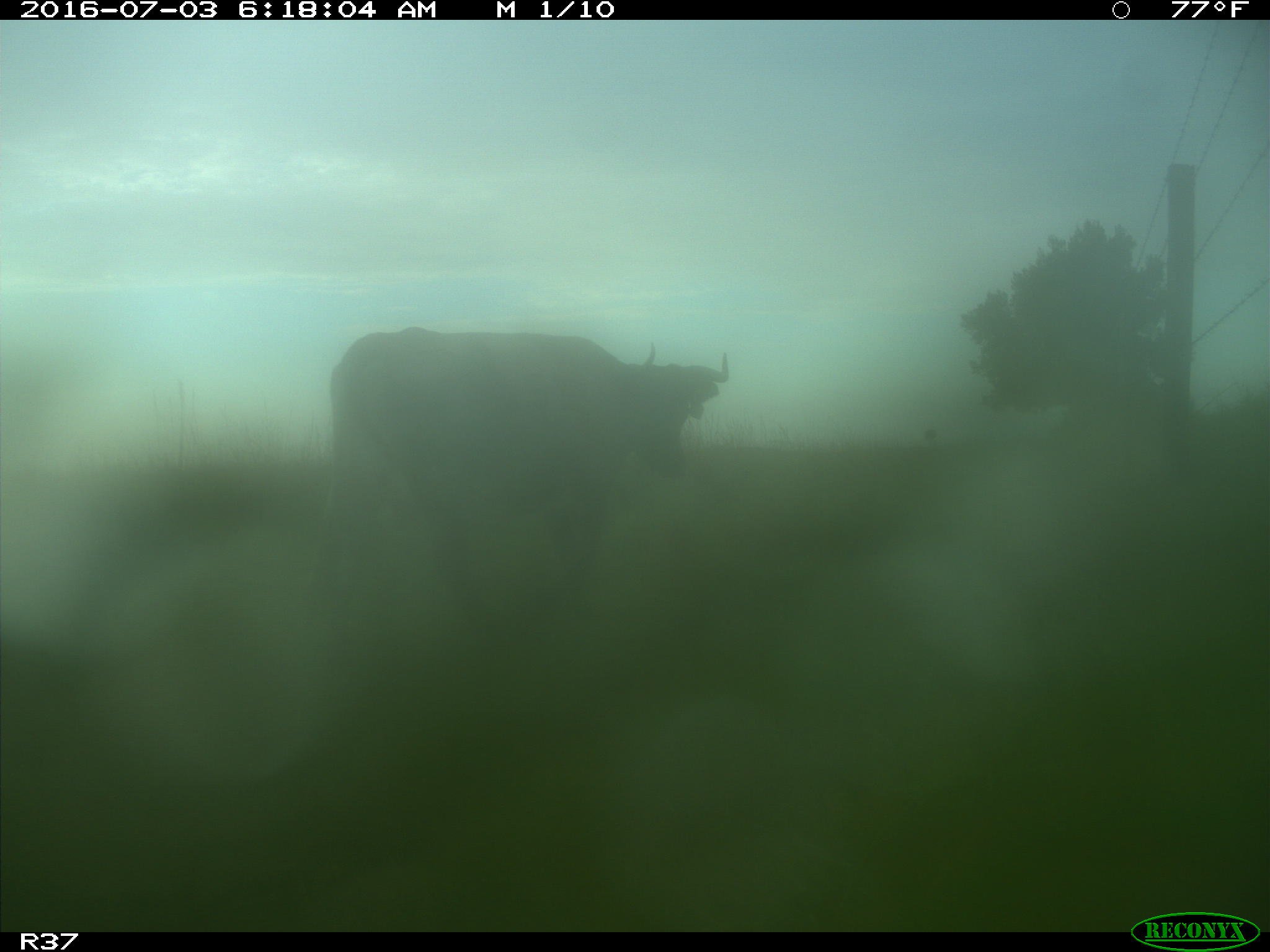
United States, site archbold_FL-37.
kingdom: Animalia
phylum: Chordata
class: Mammalia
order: Artiodactyla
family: Bovidae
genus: Bos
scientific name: Bos taurus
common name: domestic cow